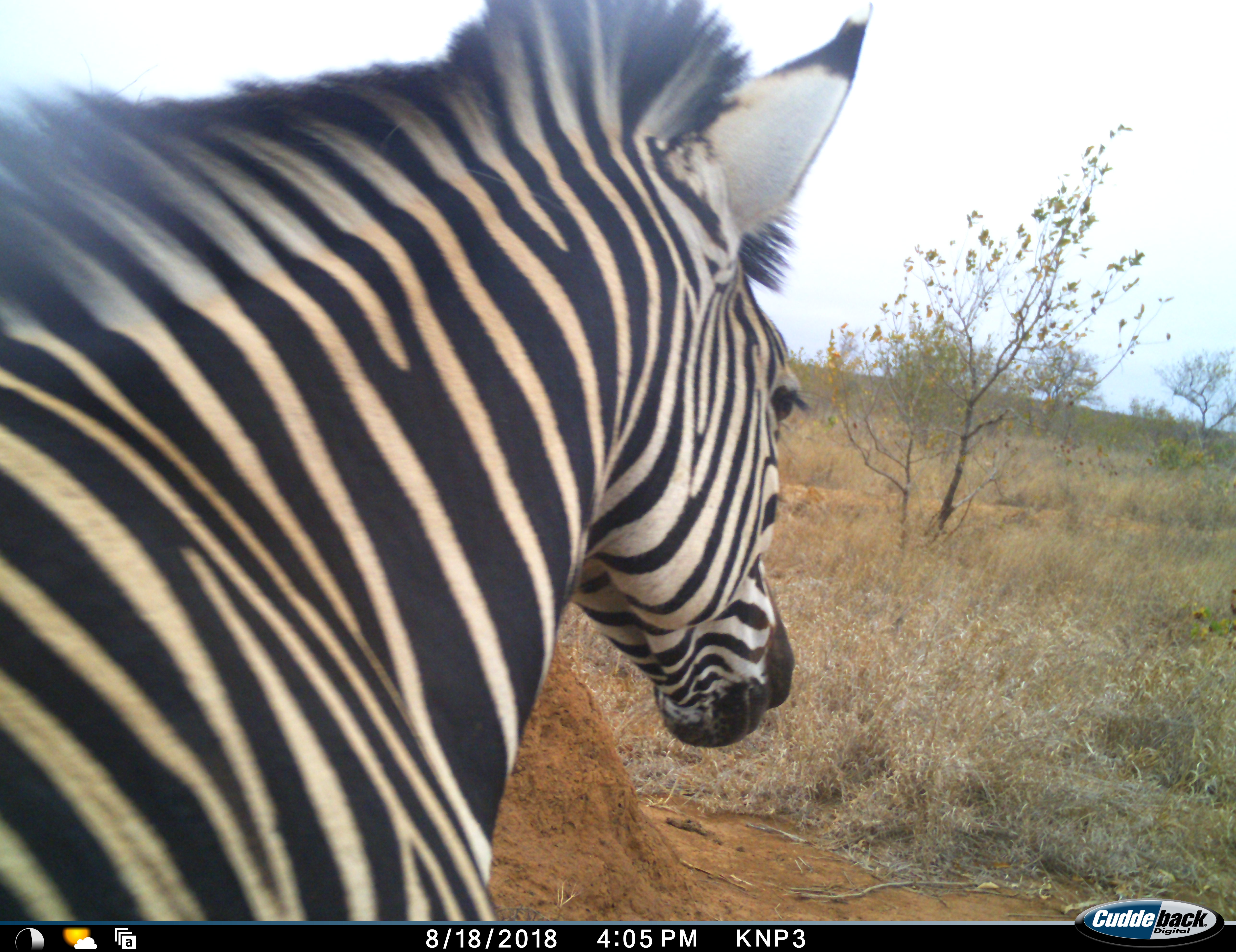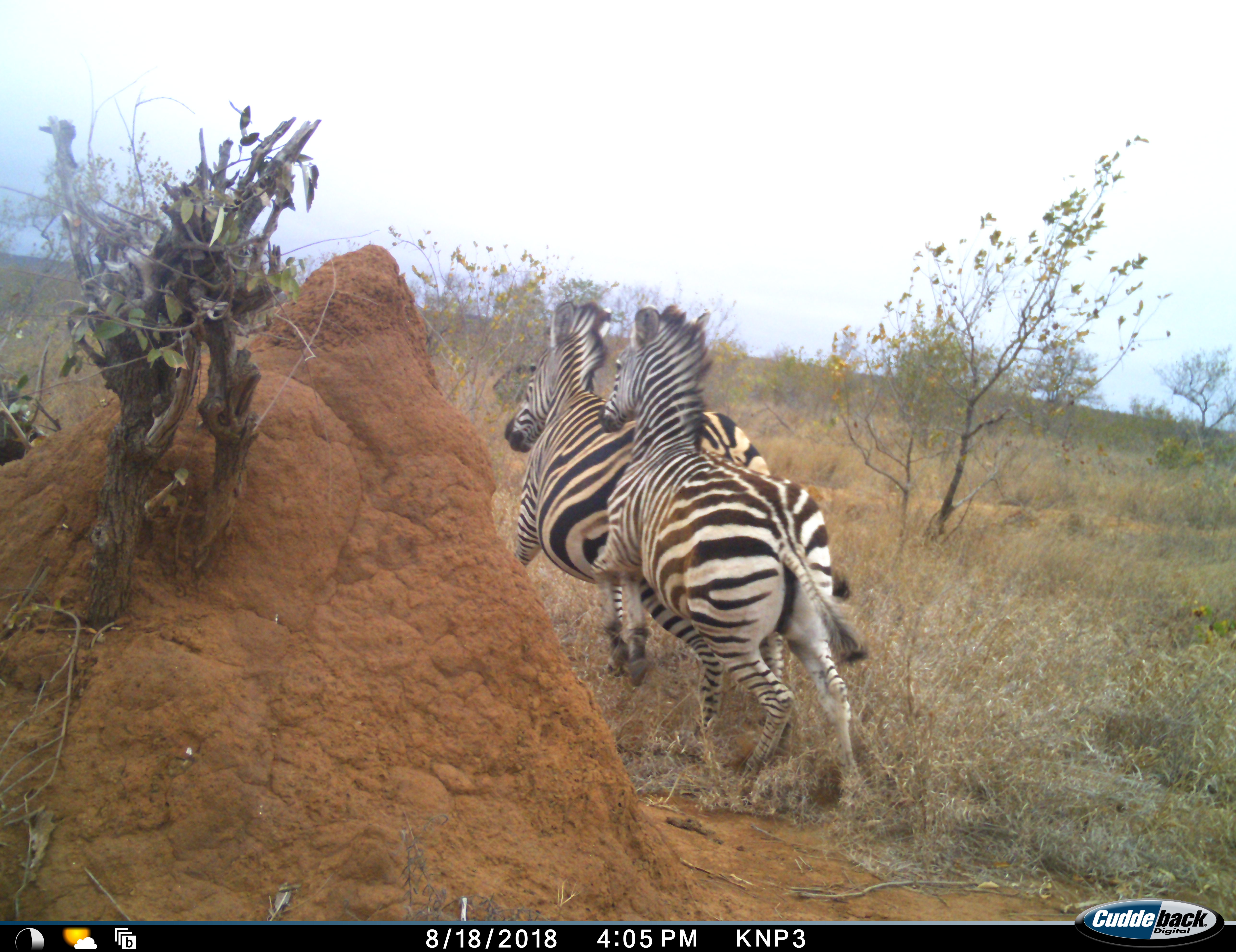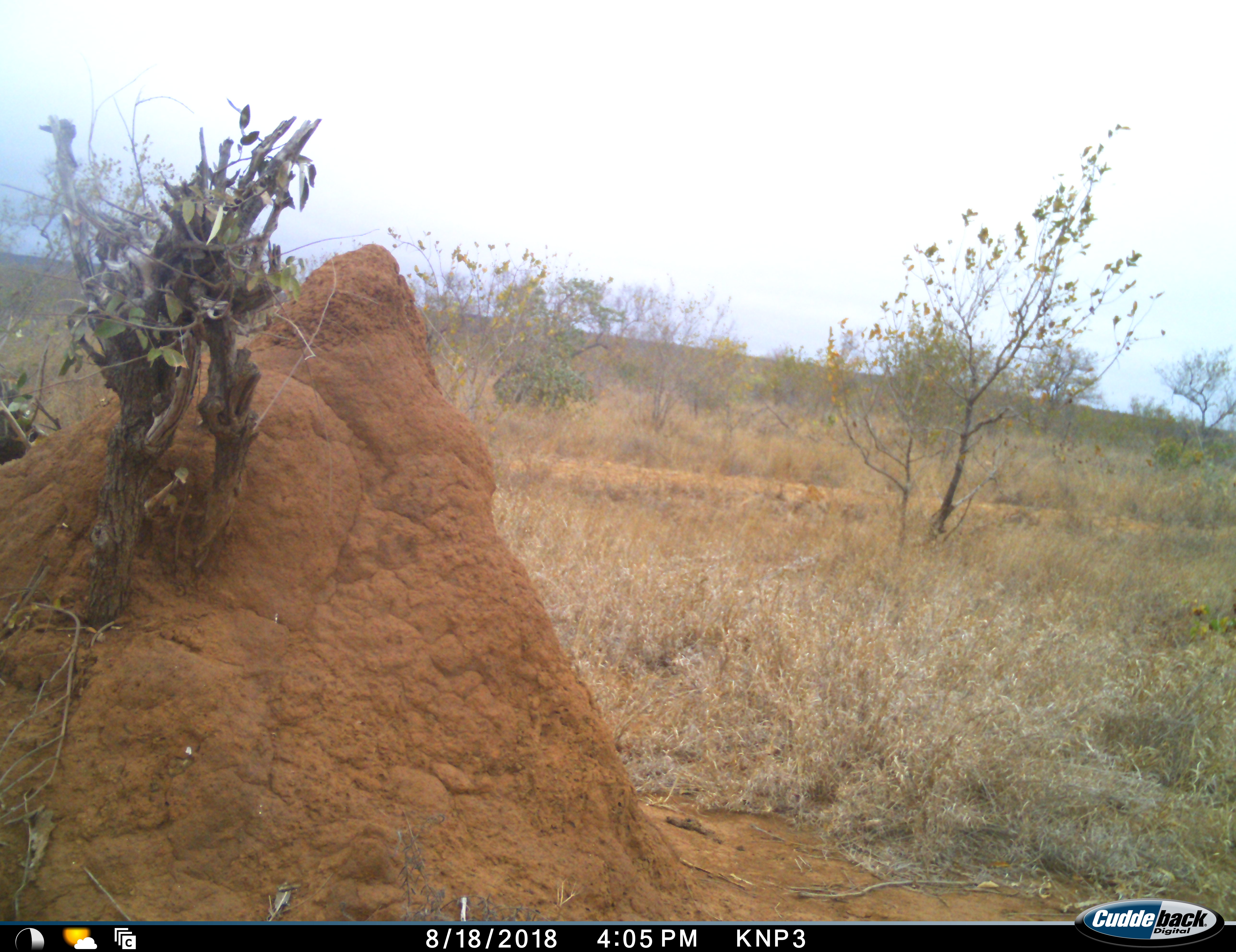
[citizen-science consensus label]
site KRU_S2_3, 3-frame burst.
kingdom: Animalia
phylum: Chordata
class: Mammalia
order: Perissodactyla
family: Equidae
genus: Equus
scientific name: Equus quagga burchellii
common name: burchell's zebra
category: zebraburchells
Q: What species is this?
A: Zebraburchells (burchell's zebra) (Equus quagga burchellii).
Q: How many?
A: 2.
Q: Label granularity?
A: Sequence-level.